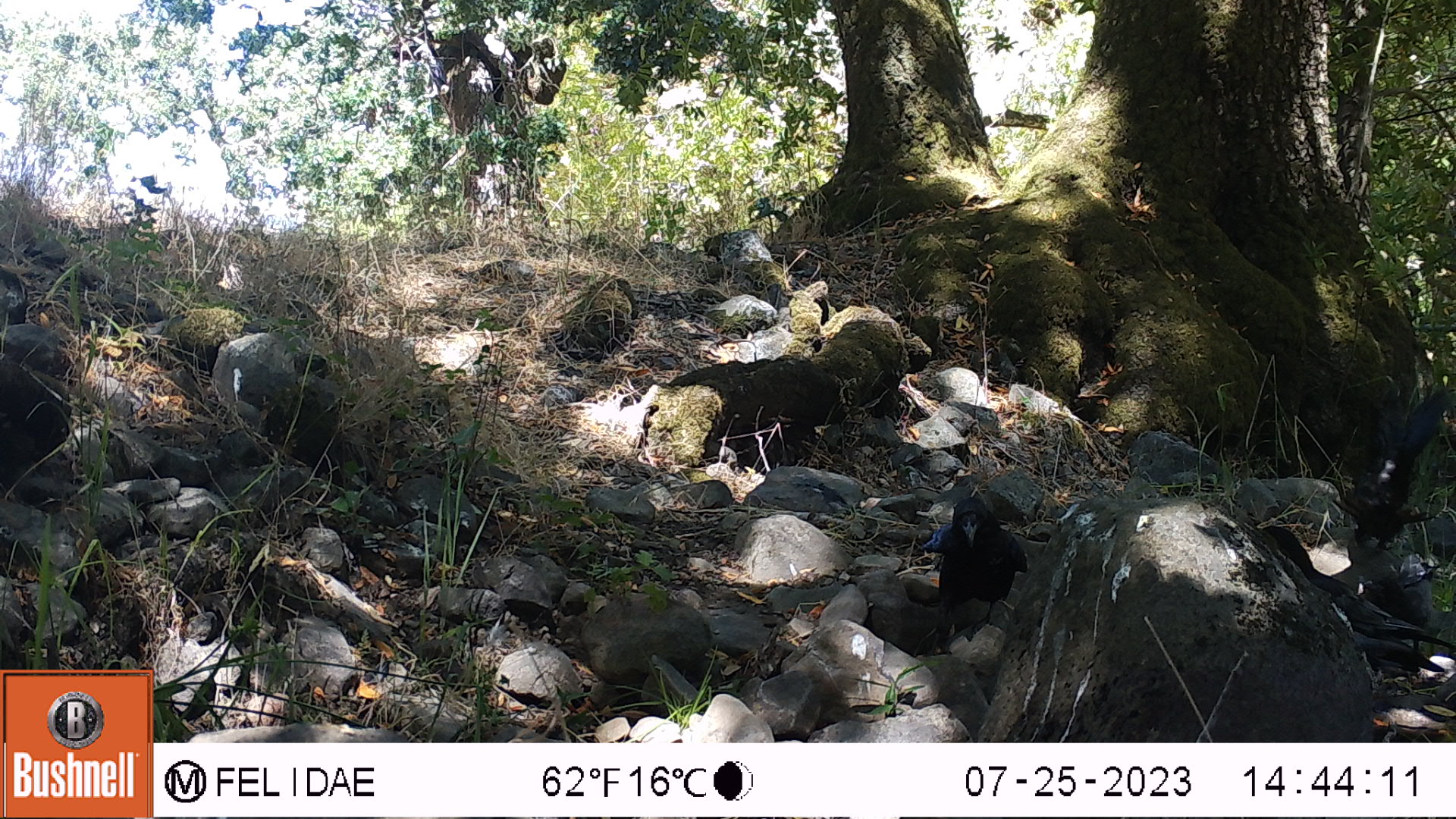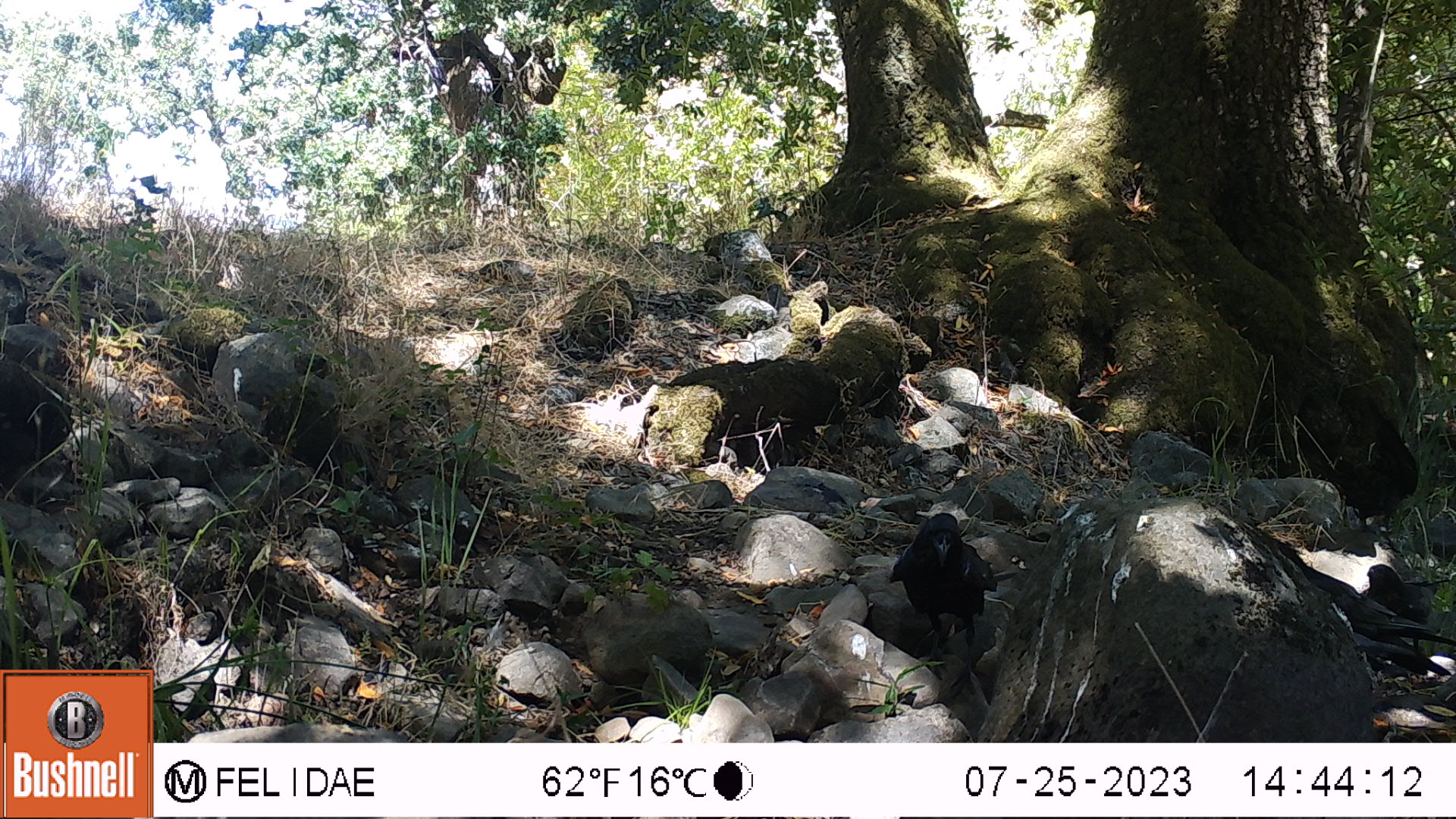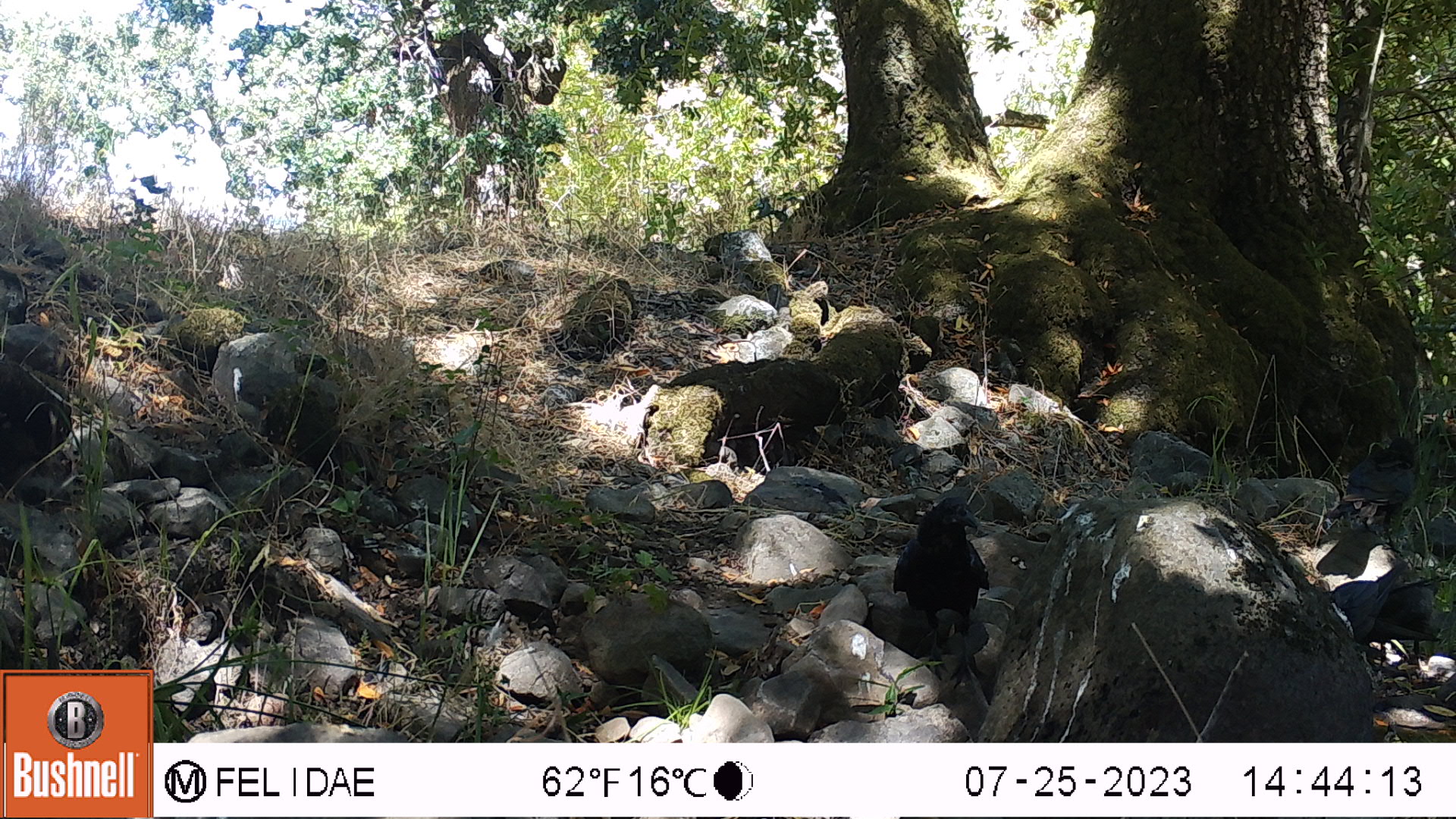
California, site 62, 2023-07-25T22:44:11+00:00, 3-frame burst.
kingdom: Animalia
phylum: Chordata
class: Aves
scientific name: Aves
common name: bird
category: unknown bird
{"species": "unknown bird (bird) (Aves)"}